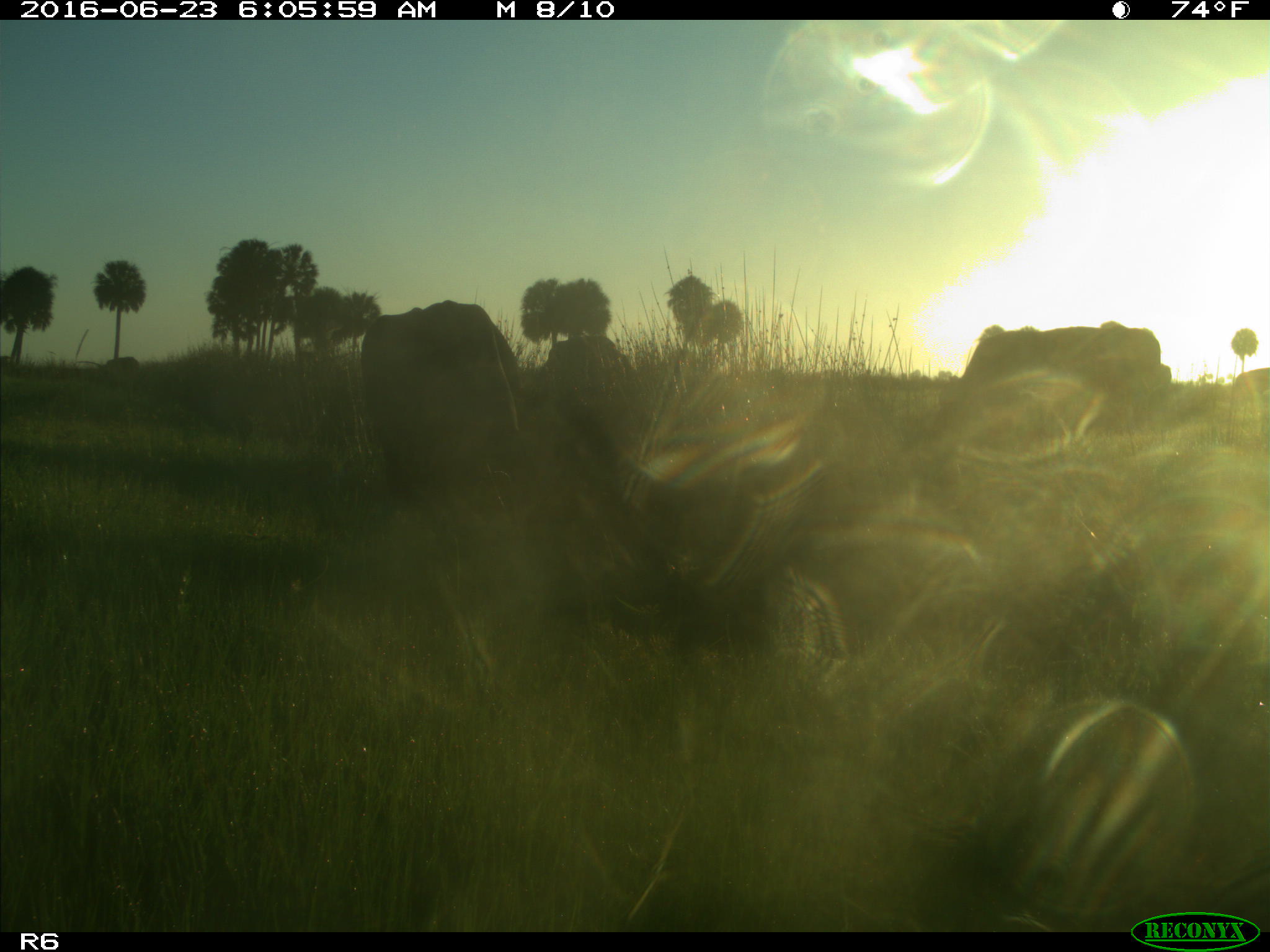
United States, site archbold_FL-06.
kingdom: Animalia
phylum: Chordata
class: Mammalia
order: Artiodactyla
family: Bovidae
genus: Bos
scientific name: Bos taurus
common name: domestic cow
Bos taurus (domestic cow).